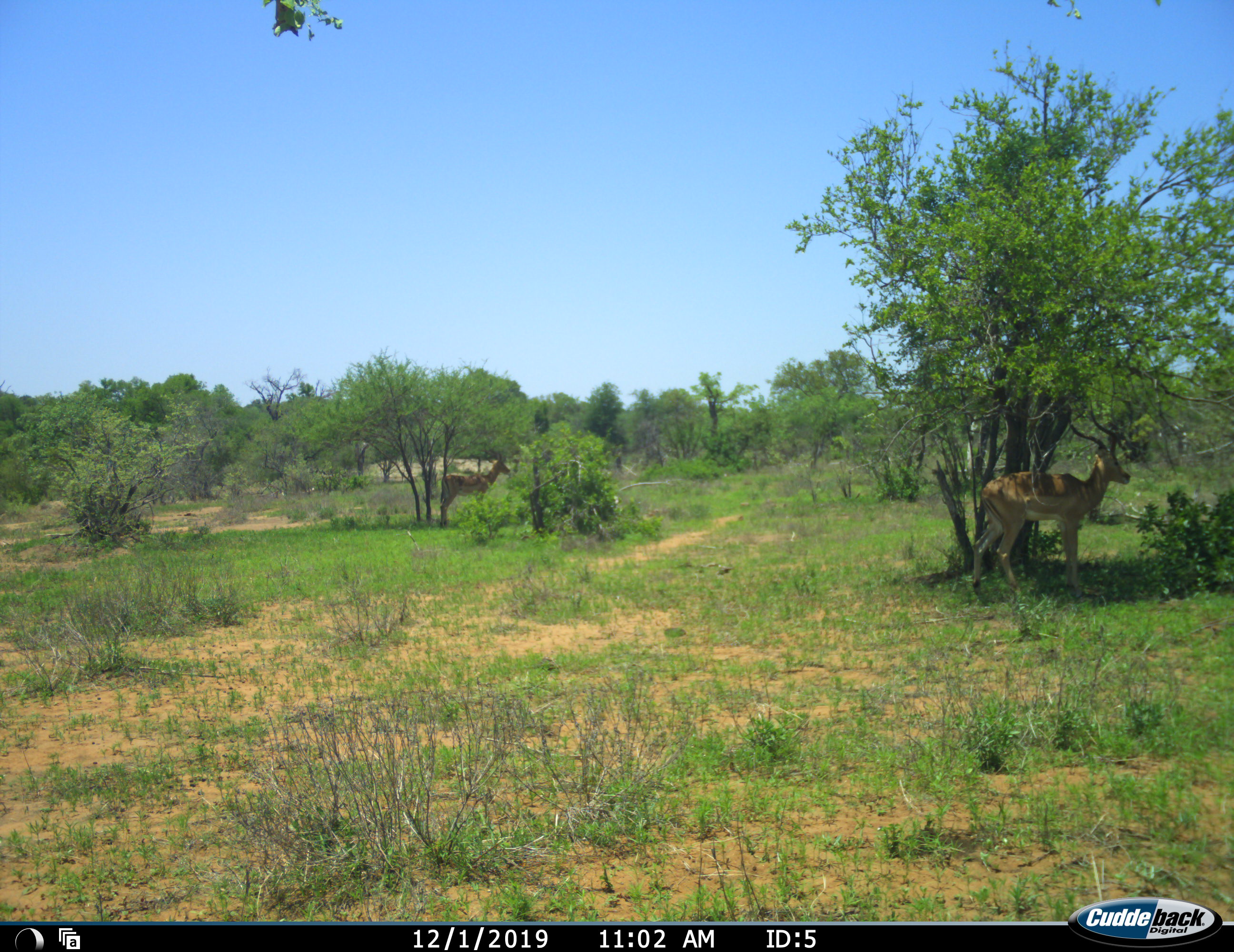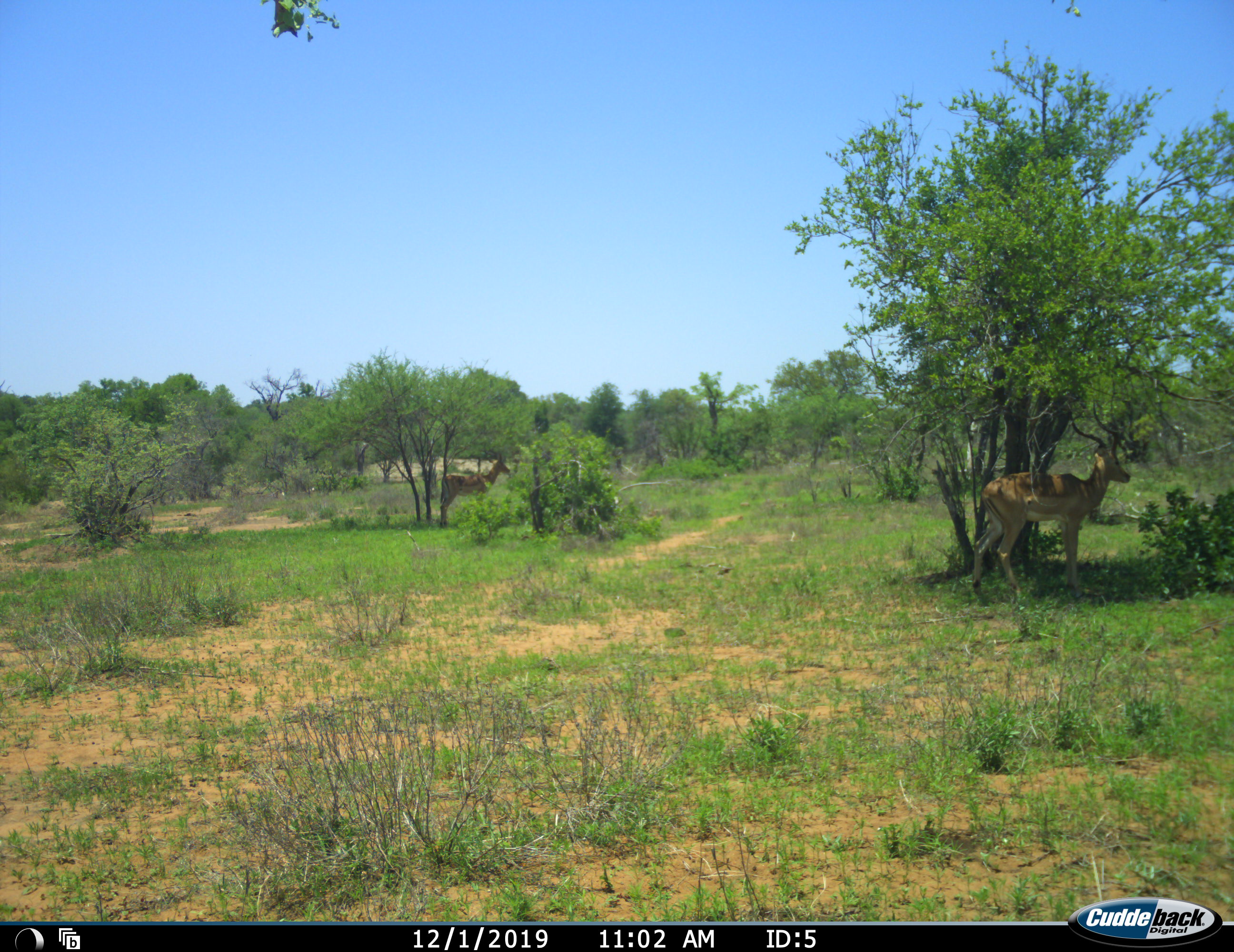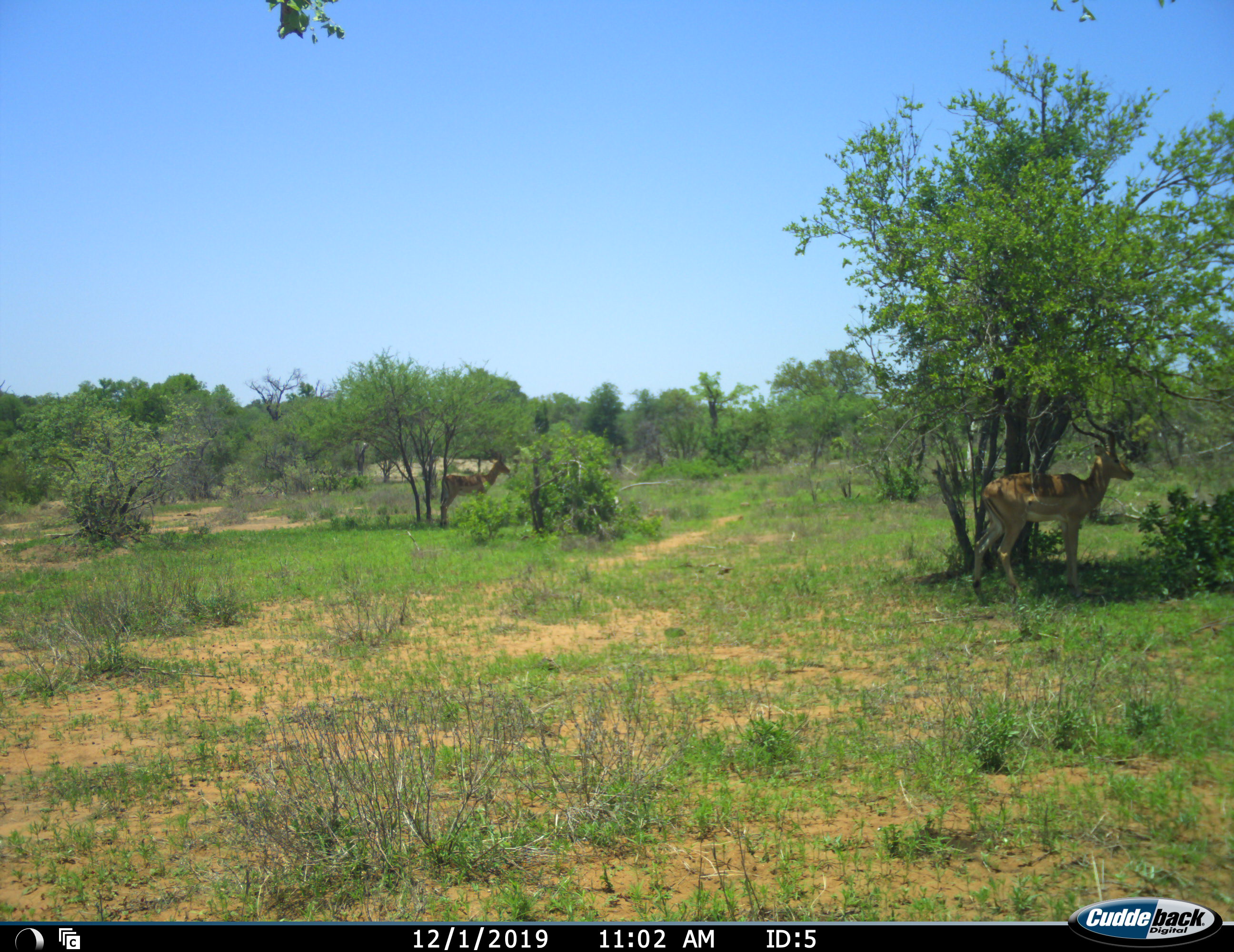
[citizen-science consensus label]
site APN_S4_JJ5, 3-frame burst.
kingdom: Animalia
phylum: Chordata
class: Mammalia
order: Artiodactyla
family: Bovidae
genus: Aepyceros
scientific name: Aepyceros melampus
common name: impala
Impala (Aepyceros melampus), count 2. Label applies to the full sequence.